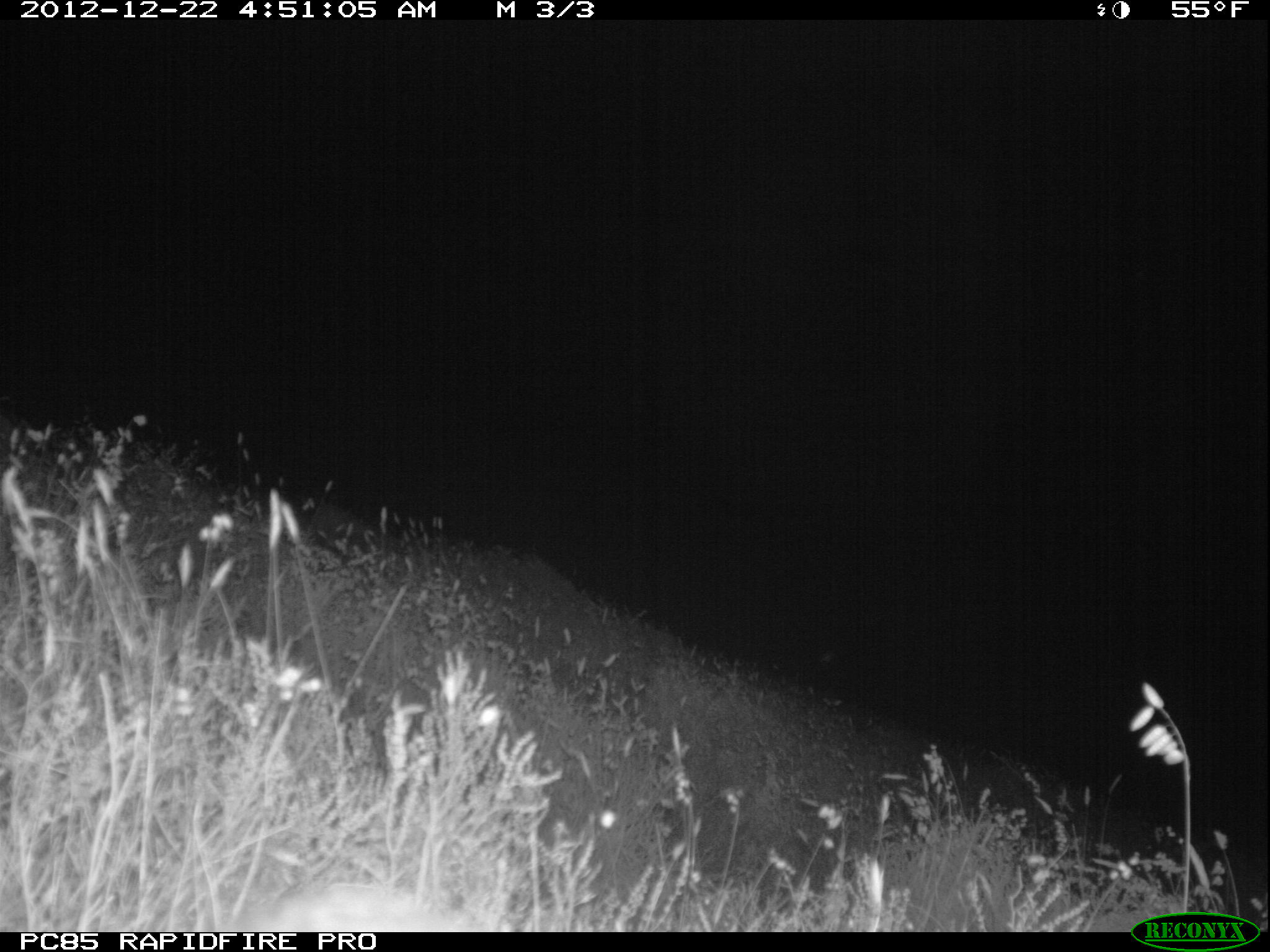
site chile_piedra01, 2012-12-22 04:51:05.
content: unidentified animal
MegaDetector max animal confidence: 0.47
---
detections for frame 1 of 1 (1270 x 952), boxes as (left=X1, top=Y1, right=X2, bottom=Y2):
unknown: (left=201, top=879, right=489, bottom=935)